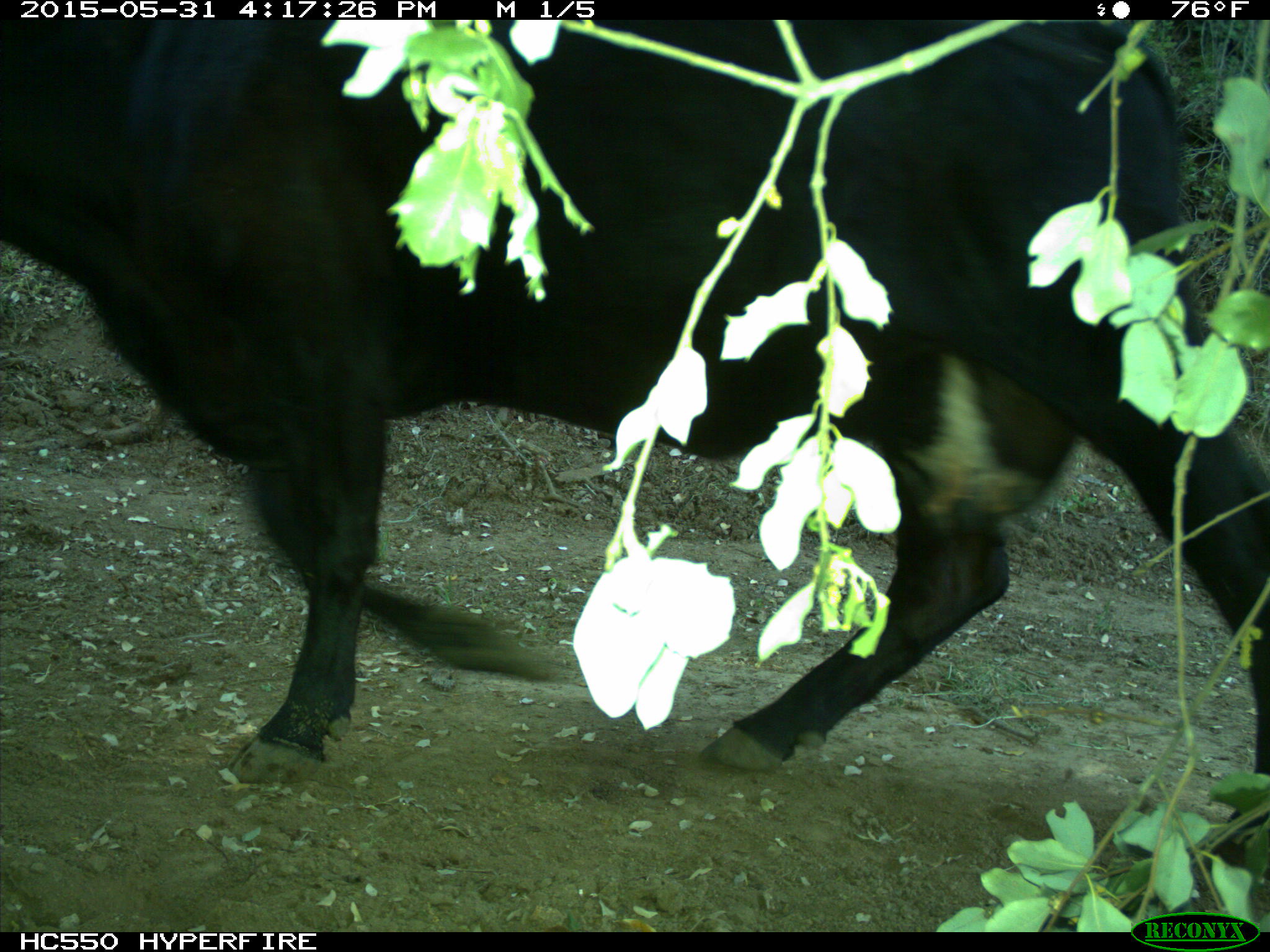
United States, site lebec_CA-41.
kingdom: Animalia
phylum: Chordata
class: Mammalia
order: Artiodactyla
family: Bovidae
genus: Bos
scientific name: Bos taurus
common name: domestic cow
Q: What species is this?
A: Bos taurus (domestic cow).